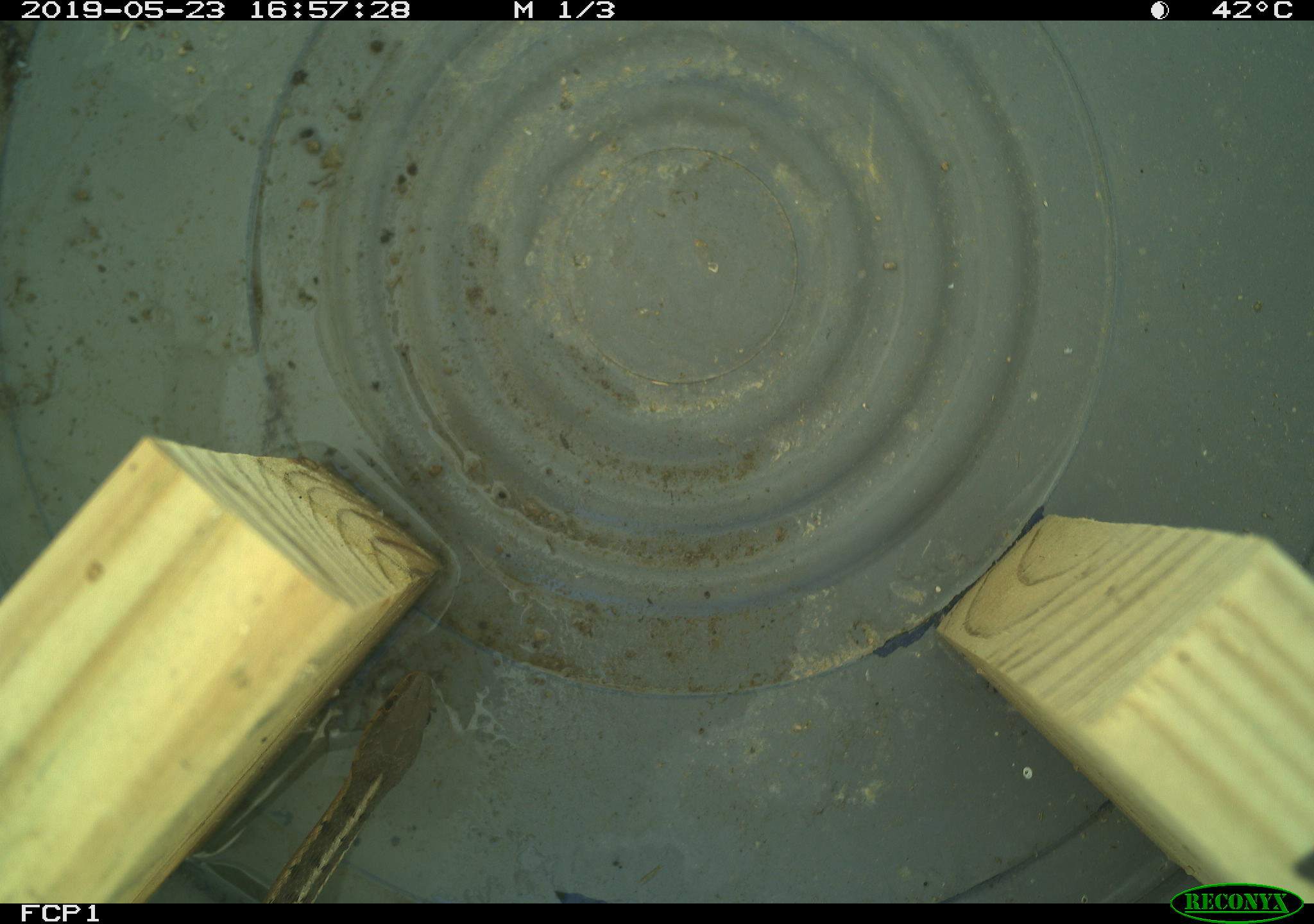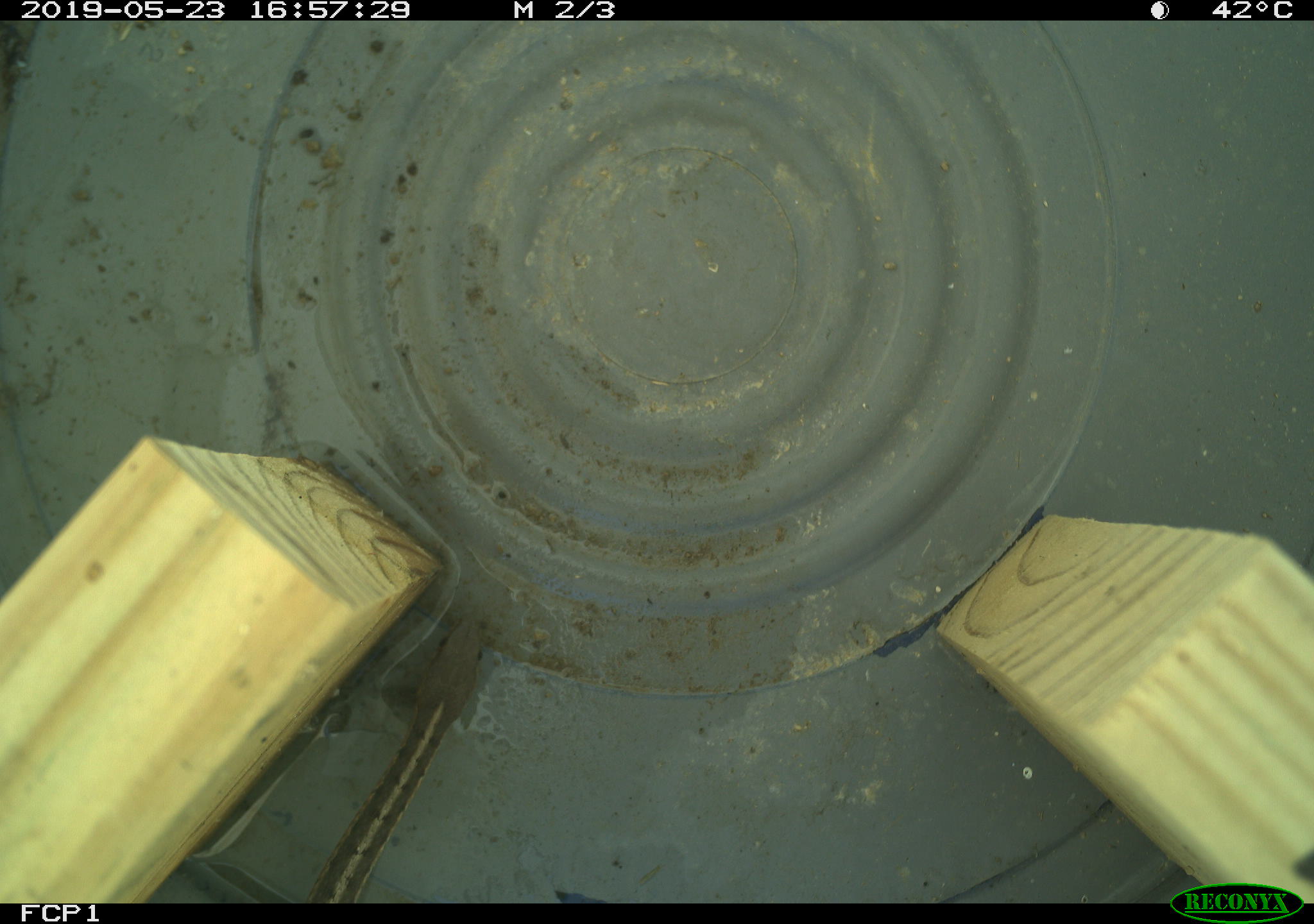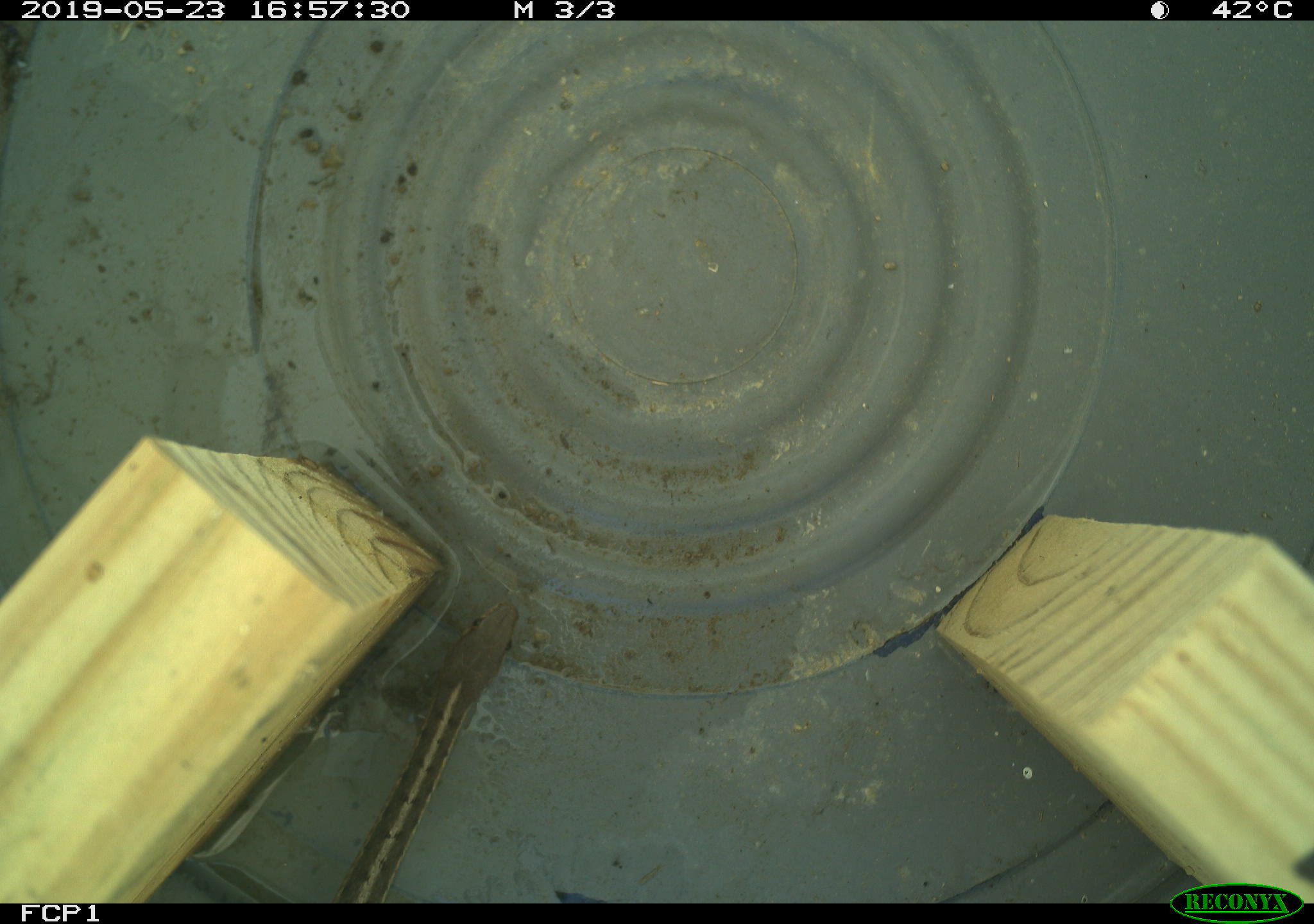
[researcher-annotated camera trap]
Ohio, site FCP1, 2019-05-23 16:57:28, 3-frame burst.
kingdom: Animalia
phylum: Chordata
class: Reptilia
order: Squamata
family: Colubridae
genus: Thamnophis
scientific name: Thamnophis sirtalis sirtalis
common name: eastern gartersnake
Eastern gartersnake (Thamnophis sirtalis sirtalis).